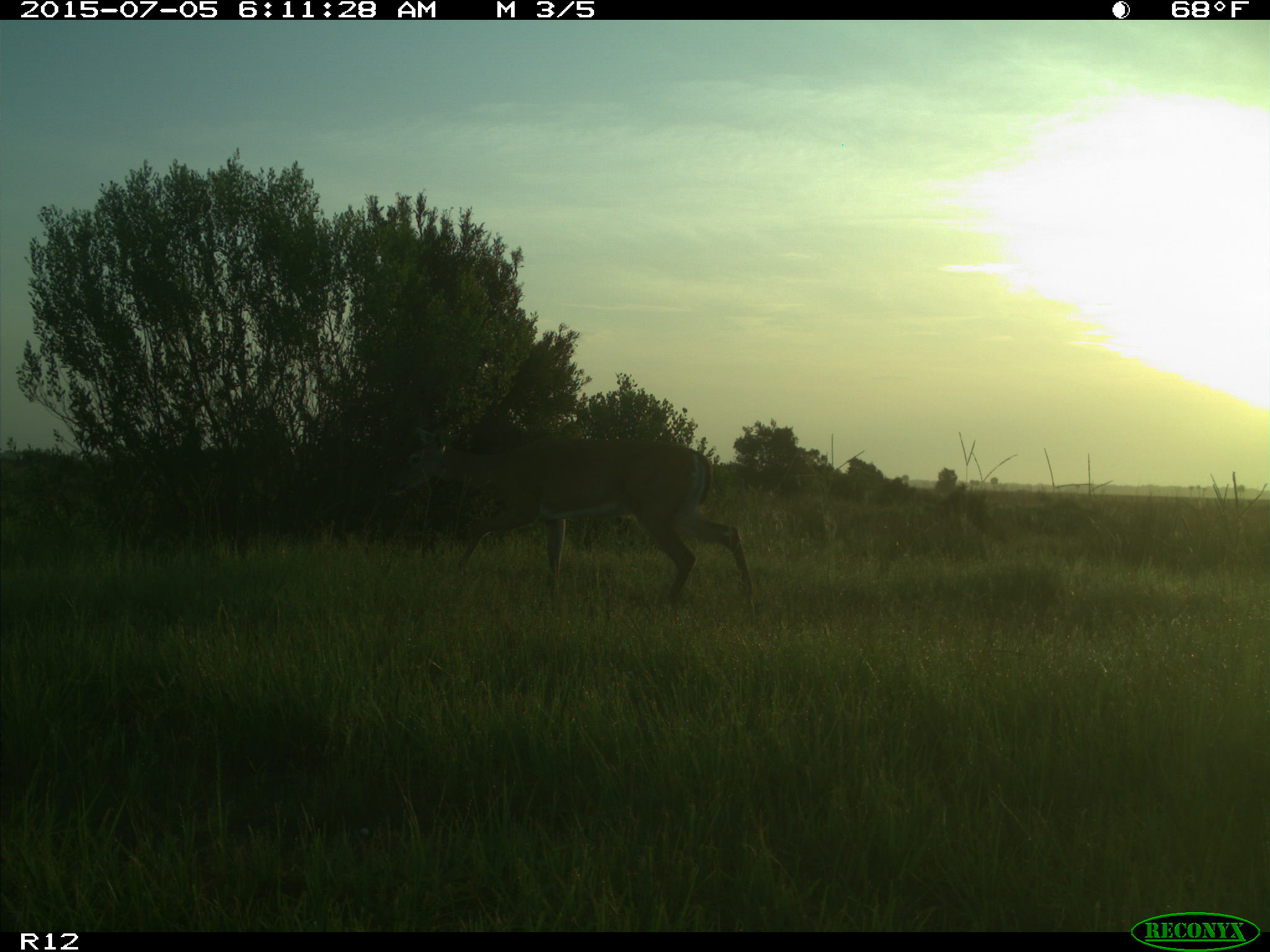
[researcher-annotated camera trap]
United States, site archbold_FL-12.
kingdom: Animalia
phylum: Chordata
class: Mammalia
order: Artiodactyla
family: Cervidae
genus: Odocoileus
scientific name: Odocoileus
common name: deer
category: unidentified deer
Unidentified deer (deer) (Odocoileus).